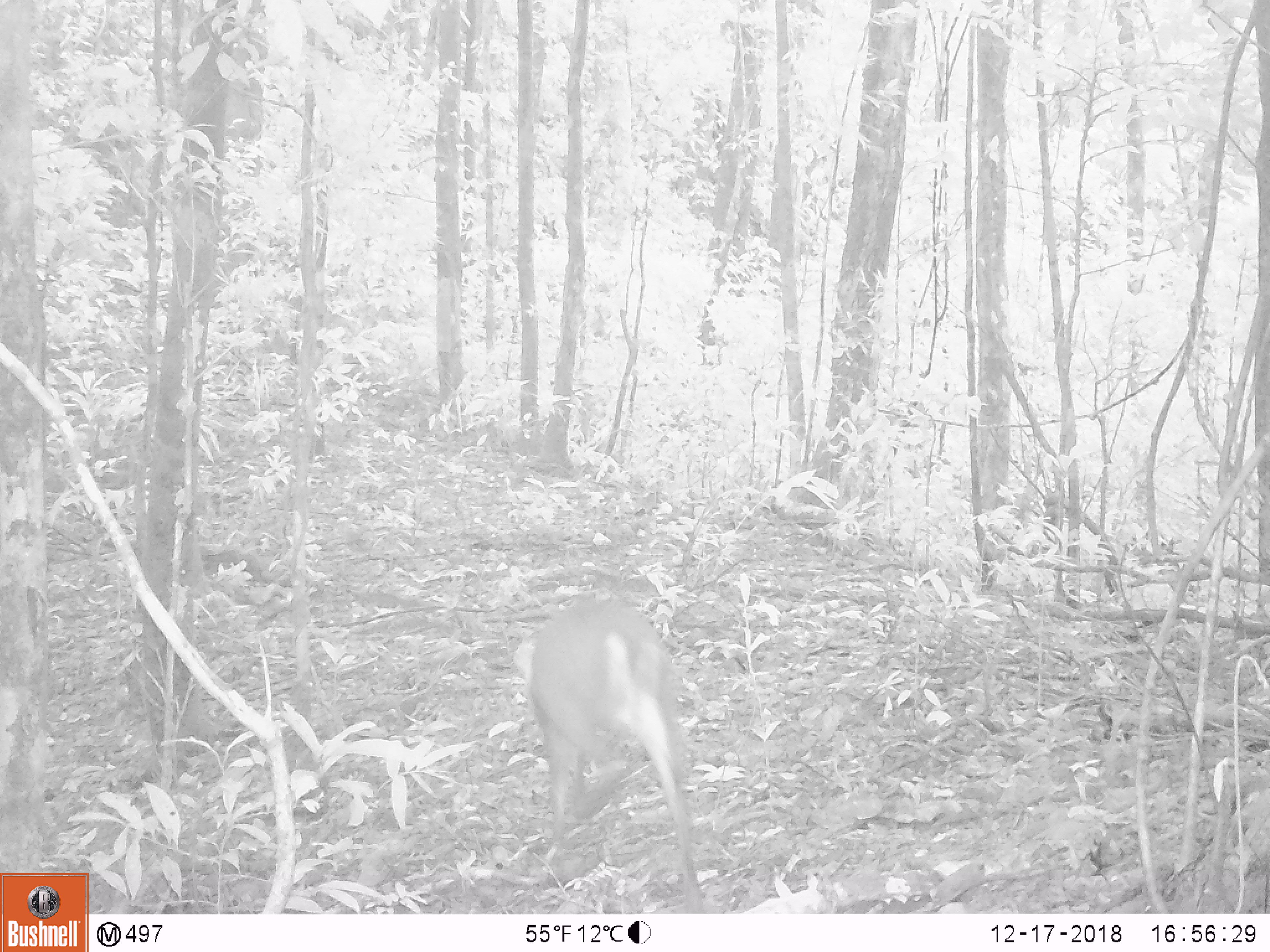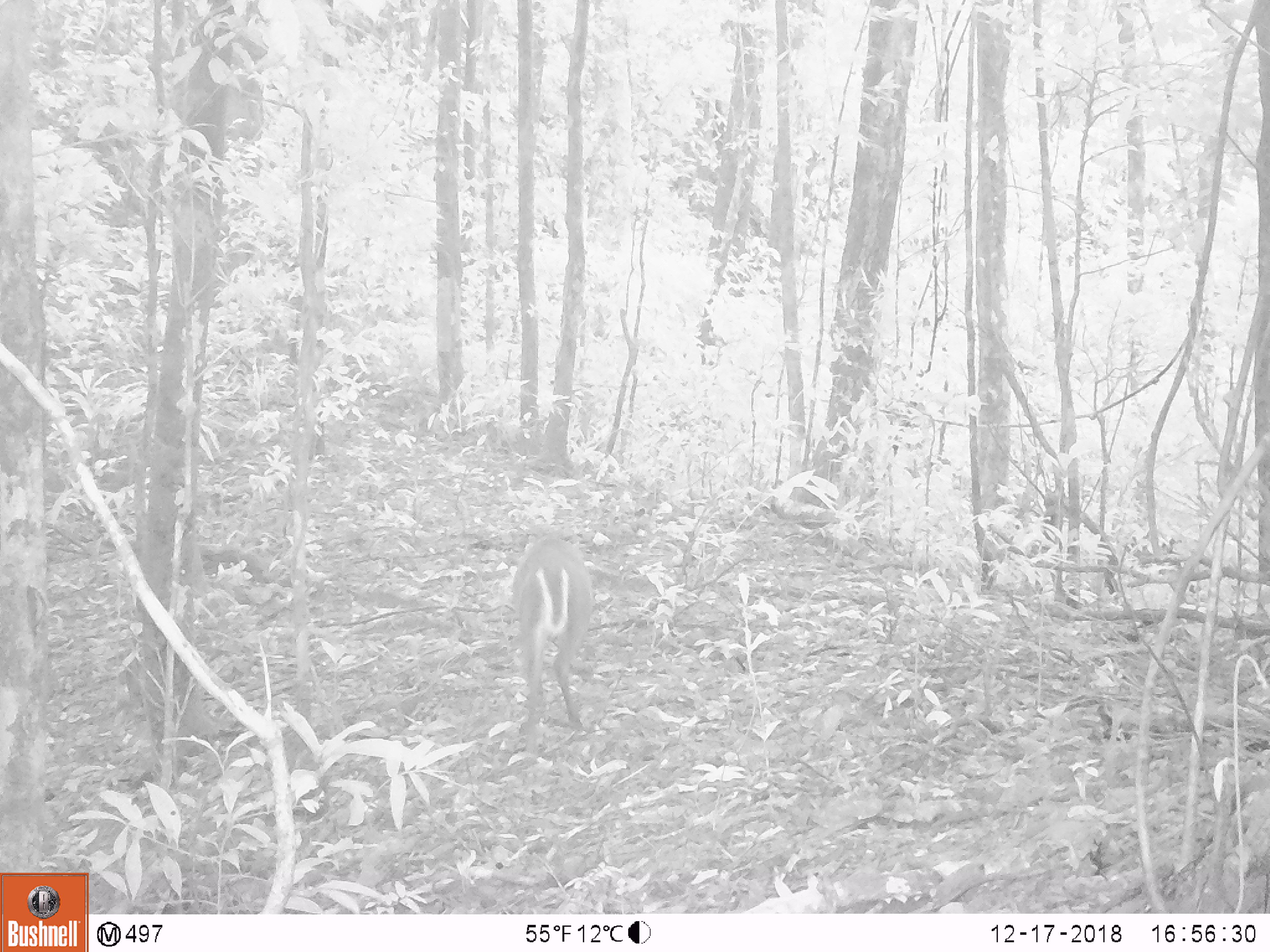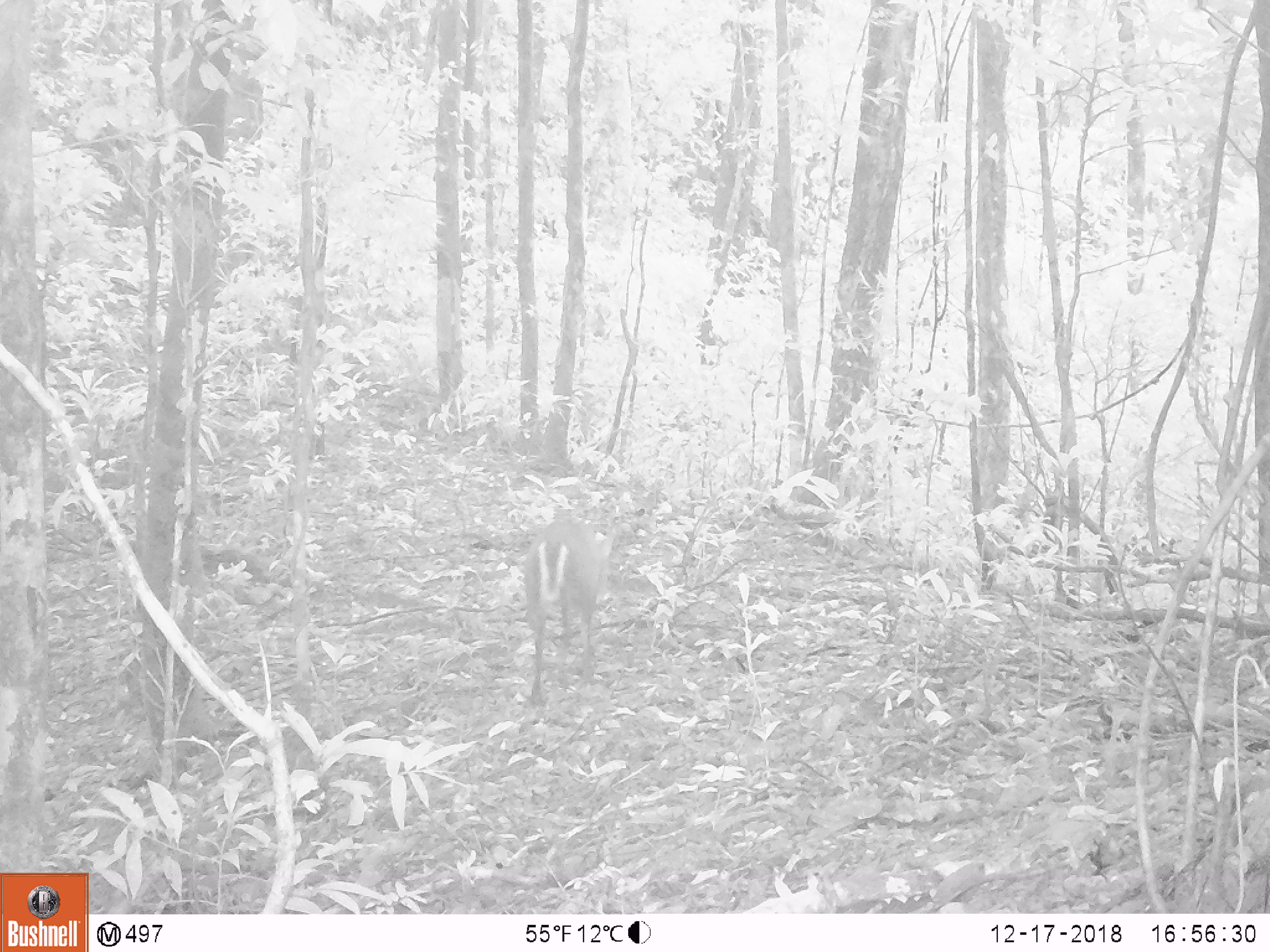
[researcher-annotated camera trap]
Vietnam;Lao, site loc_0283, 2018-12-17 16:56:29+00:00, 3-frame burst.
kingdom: Animalia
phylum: Chordata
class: Mammalia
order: Artiodactyla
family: Cervidae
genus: Muntiacus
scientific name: Muntiacus rooseveltorum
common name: roosevelt's muntjac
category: roosevelts muntjac group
Roosevelts muntjac group (roosevelt's muntjac) (Muntiacus rooseveltorum). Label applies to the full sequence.